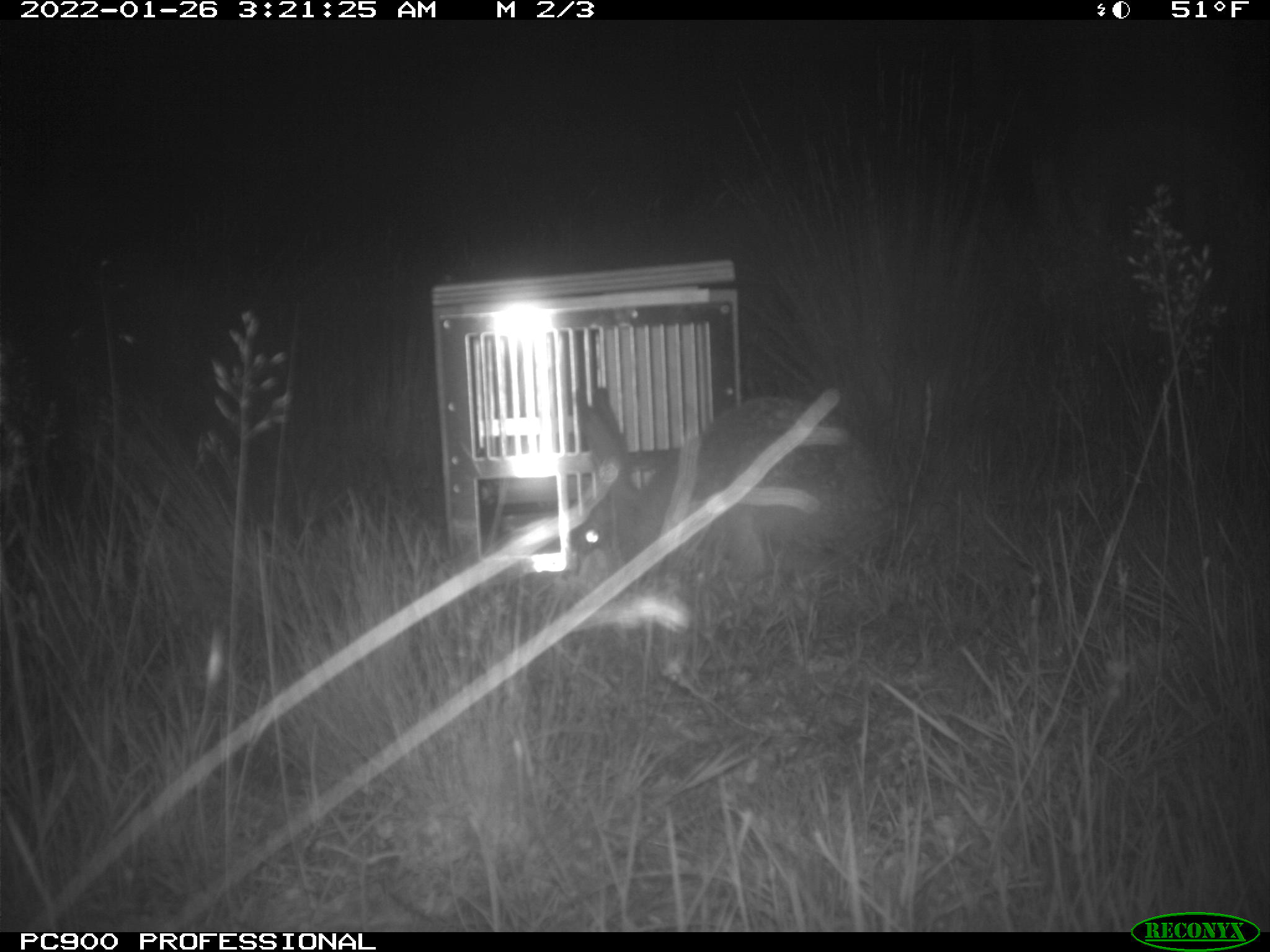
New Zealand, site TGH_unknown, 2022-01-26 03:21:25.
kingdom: Animalia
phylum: Chordata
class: Mammalia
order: Lagomorpha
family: Leporidae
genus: Lepus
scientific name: Lepus europaeus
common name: brown hare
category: hare